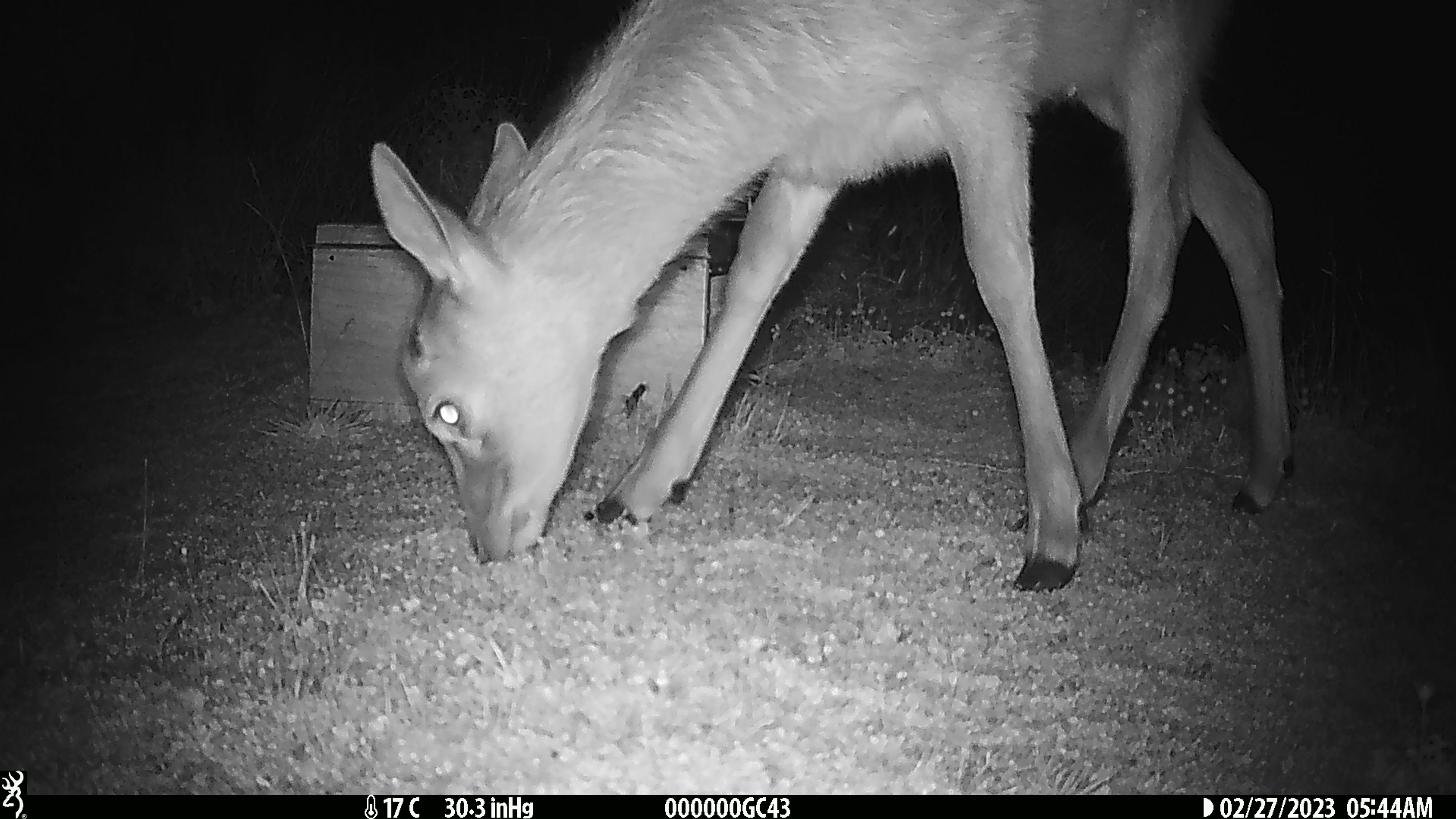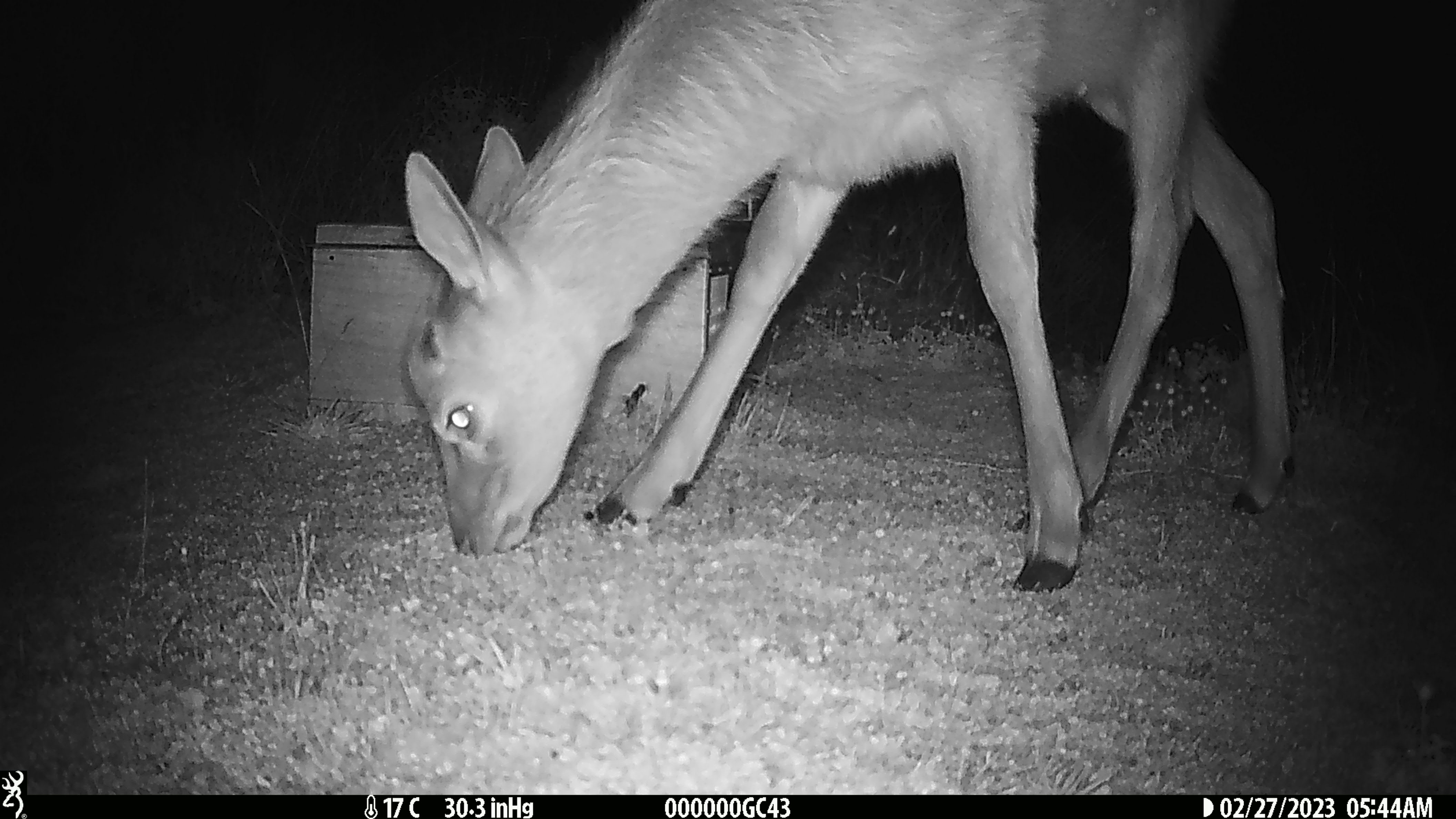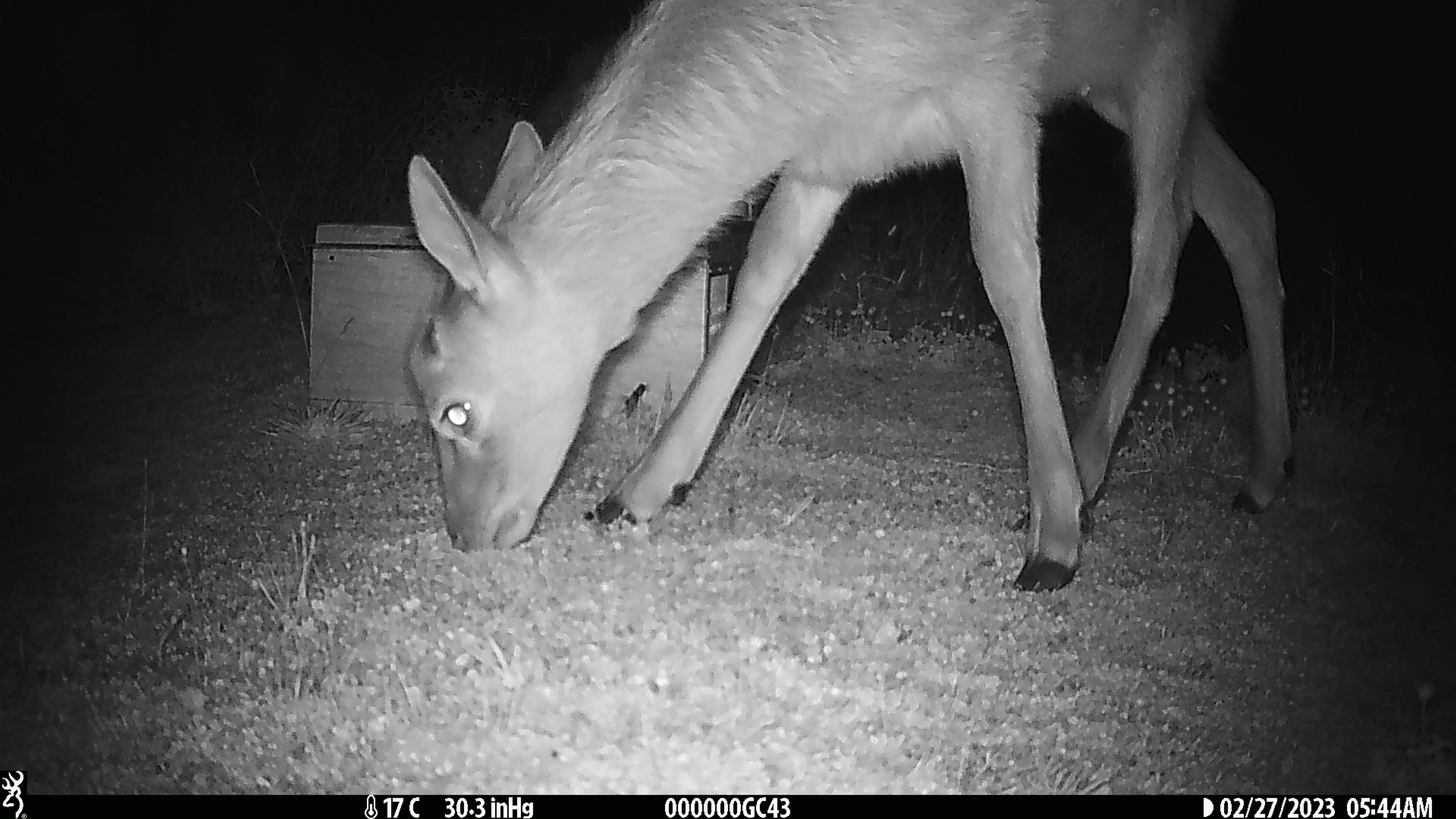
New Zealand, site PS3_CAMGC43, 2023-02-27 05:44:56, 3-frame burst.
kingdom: Animalia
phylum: Chordata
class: Mammalia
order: Artiodactyla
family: Cervidae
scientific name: Cervidae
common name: deer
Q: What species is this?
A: Deer (Cervidae).